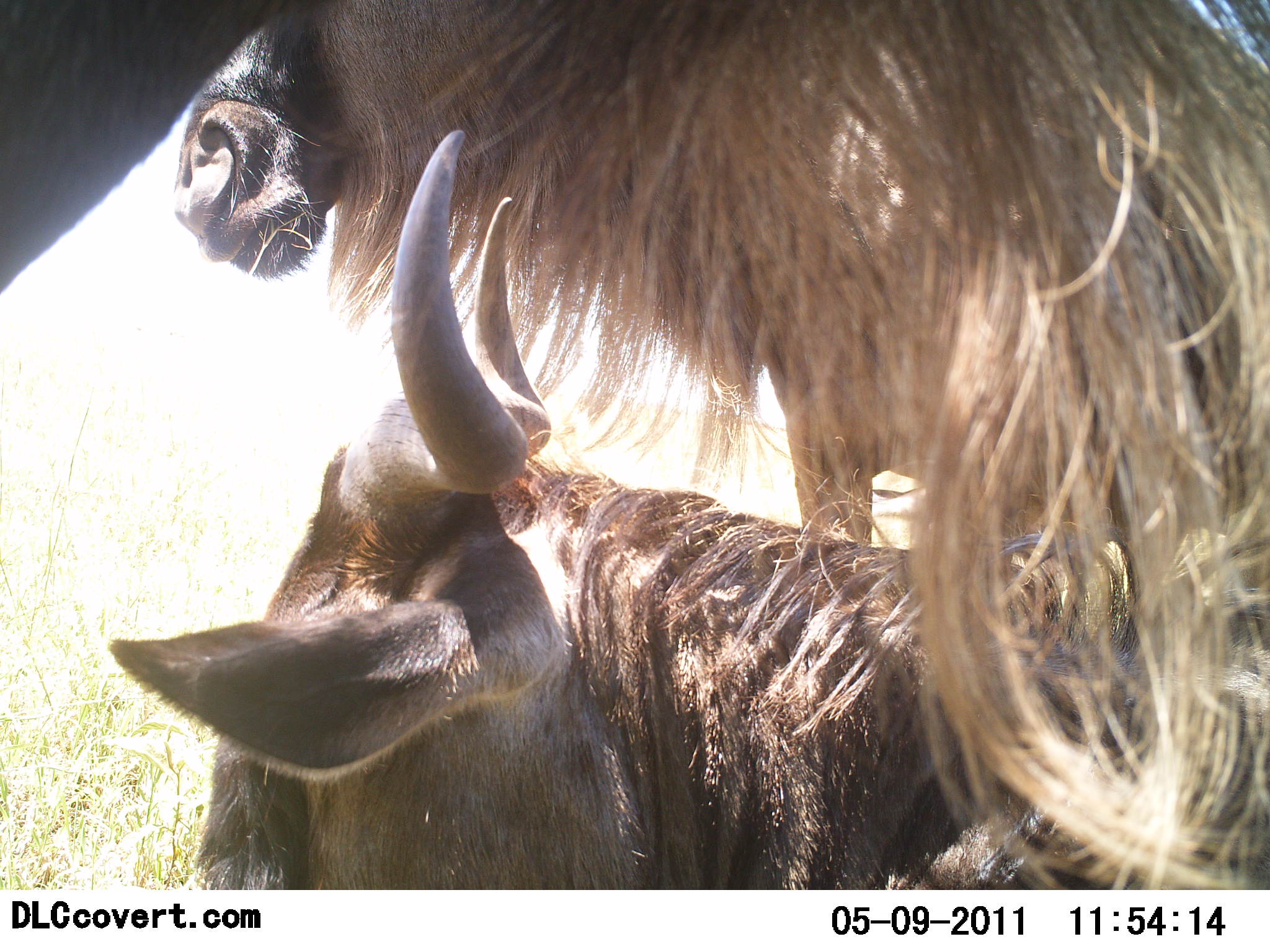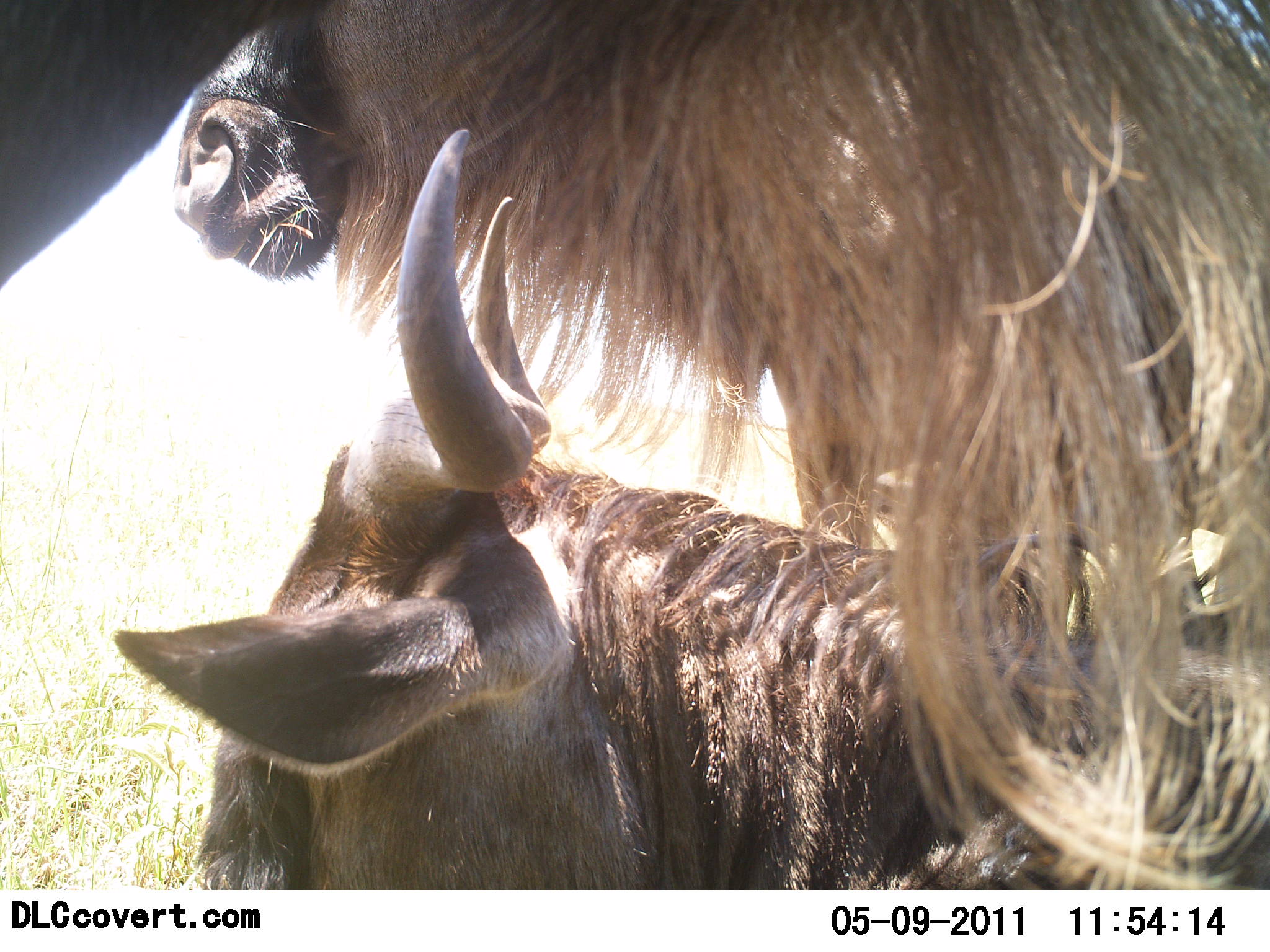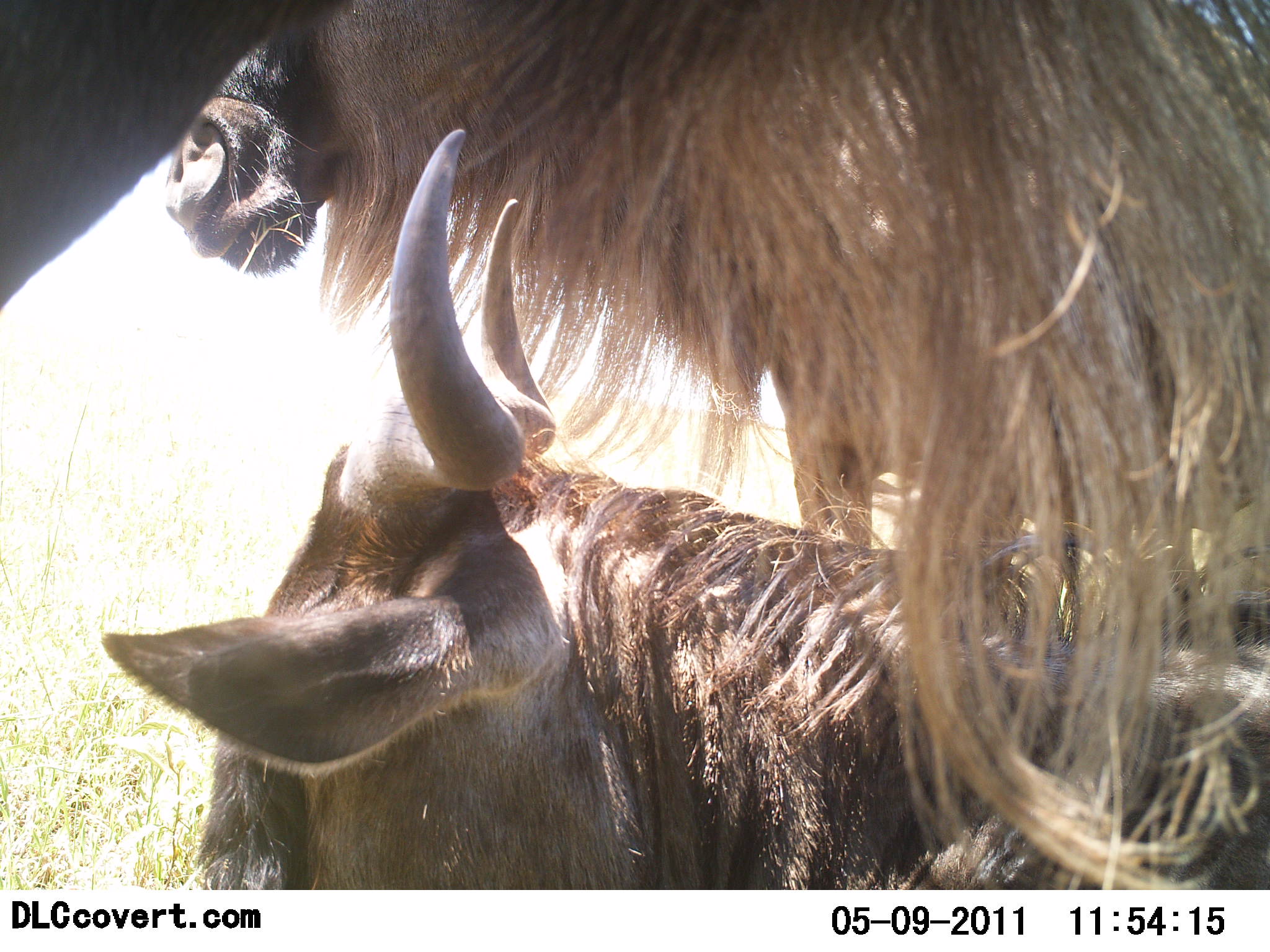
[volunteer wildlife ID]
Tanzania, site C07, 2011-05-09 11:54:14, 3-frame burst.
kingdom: Animalia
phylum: Chordata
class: Mammalia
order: Artiodactyla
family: Bovidae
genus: Connochaetes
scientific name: Connochaetes taurinus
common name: blue wildebeest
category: wildebeest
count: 2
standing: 50%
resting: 83%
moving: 0%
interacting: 0%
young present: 0%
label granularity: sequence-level